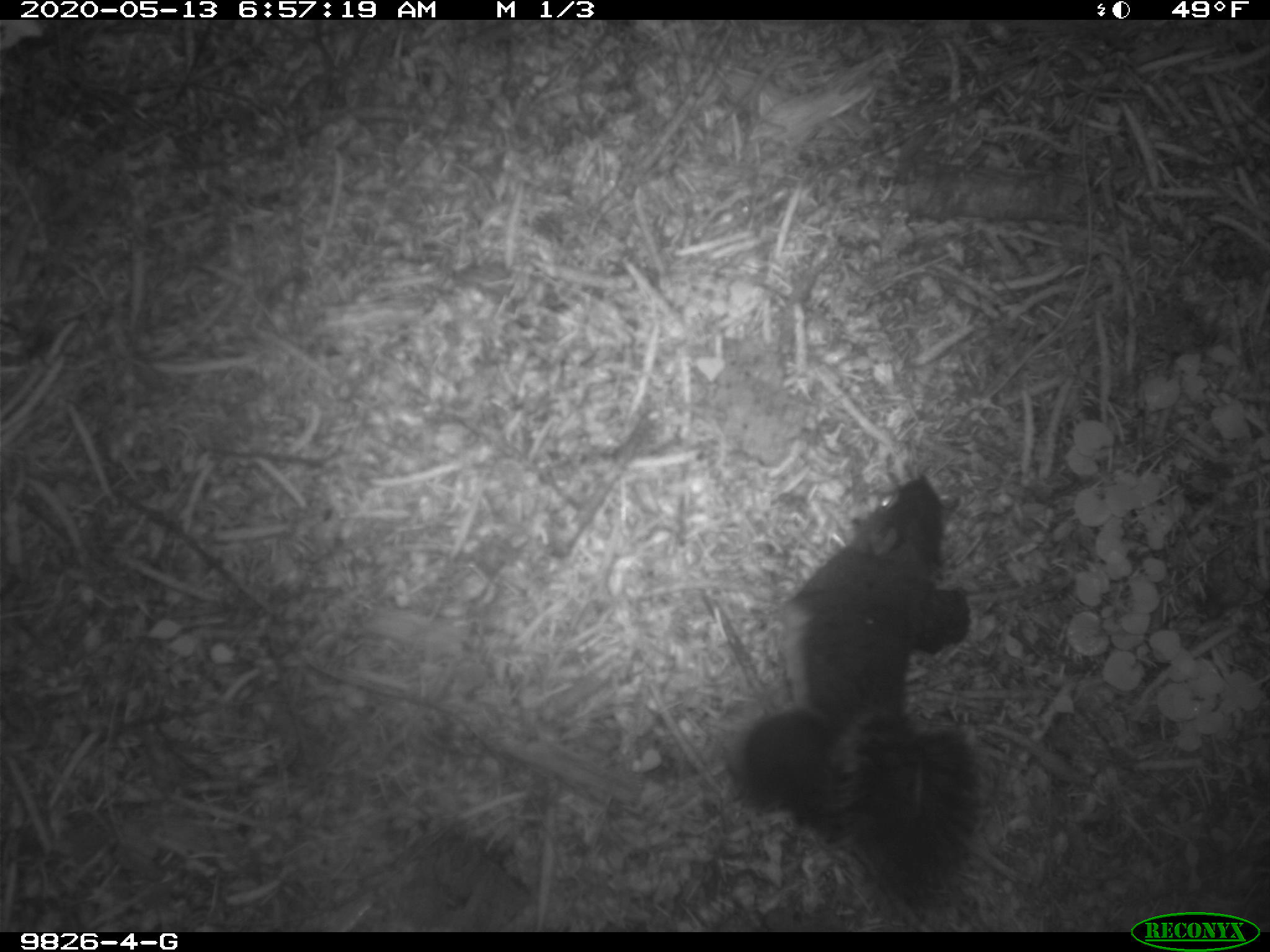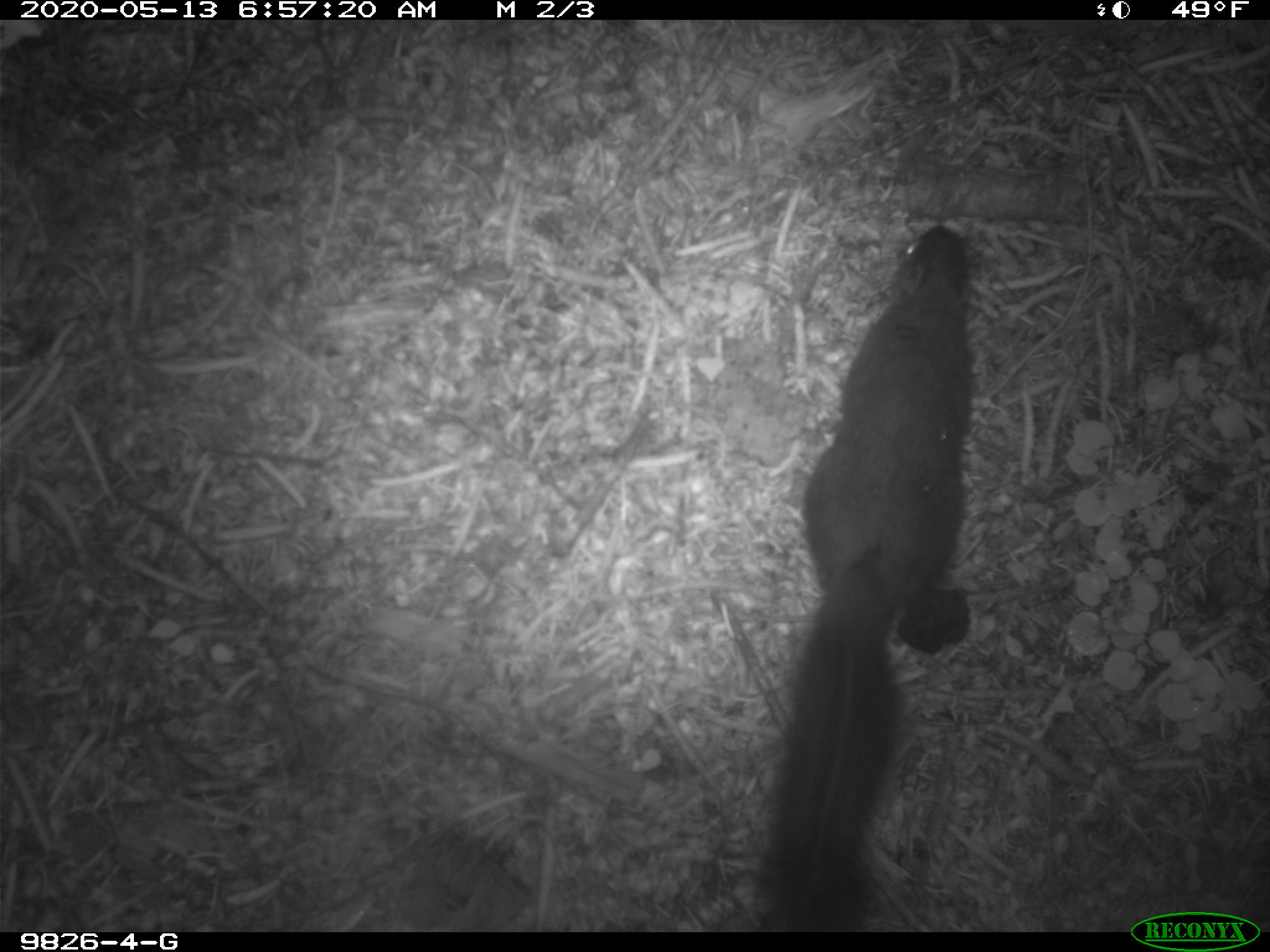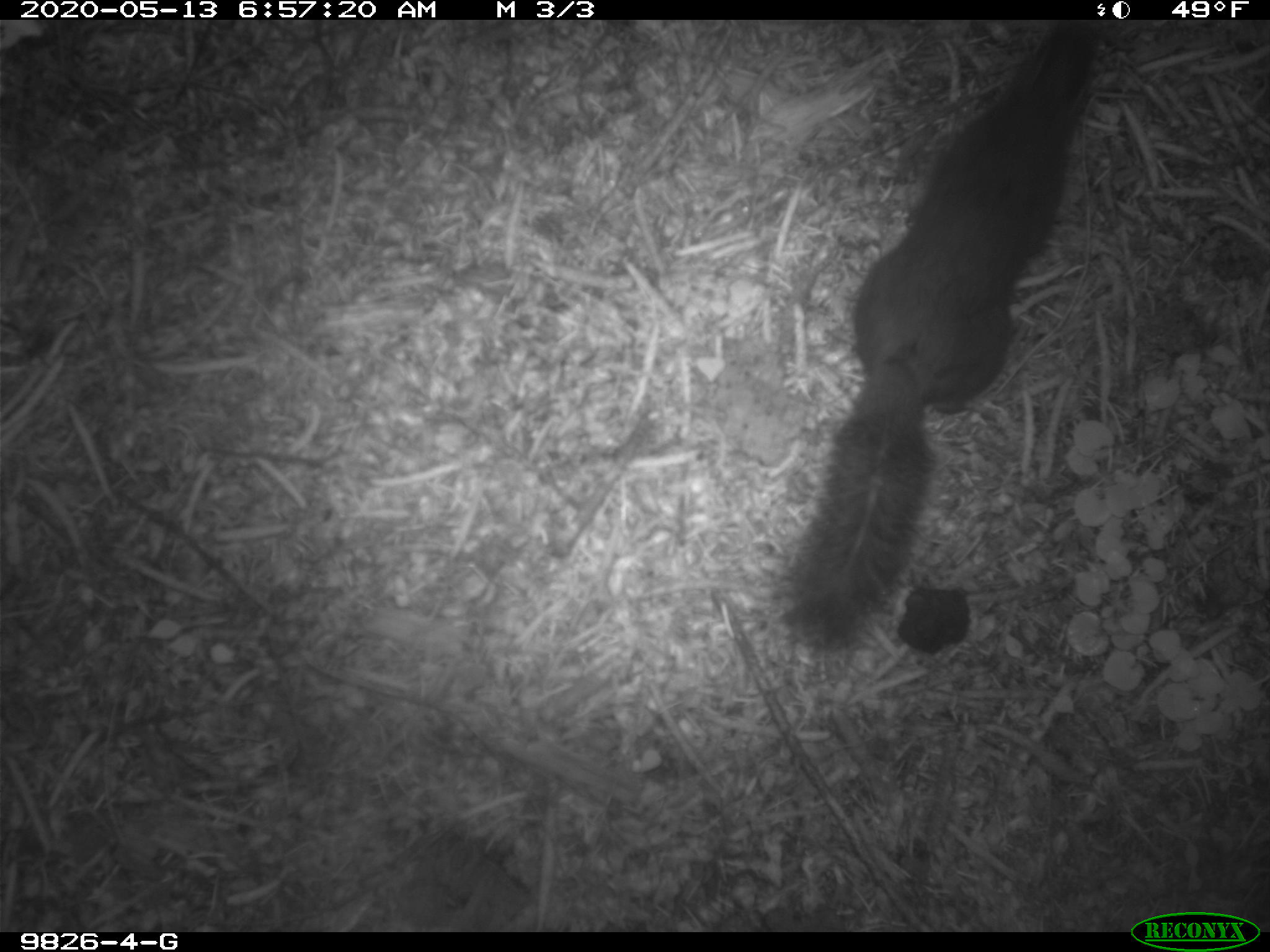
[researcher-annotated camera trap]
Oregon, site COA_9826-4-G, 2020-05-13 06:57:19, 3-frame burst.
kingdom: Animalia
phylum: Chordata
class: Mammalia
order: Rodentia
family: Sciuridae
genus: Tamiasciurus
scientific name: Tamiasciurus douglasii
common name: douglas squirrel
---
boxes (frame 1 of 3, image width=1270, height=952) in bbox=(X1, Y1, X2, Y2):
douglas squirrel: bbox=(727, 476, 975, 923)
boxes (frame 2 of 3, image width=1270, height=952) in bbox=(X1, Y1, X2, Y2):
douglas squirrel: bbox=(745, 217, 978, 931)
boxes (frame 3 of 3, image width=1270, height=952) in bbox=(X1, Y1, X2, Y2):
douglas squirrel: bbox=(777, 23, 1100, 656)